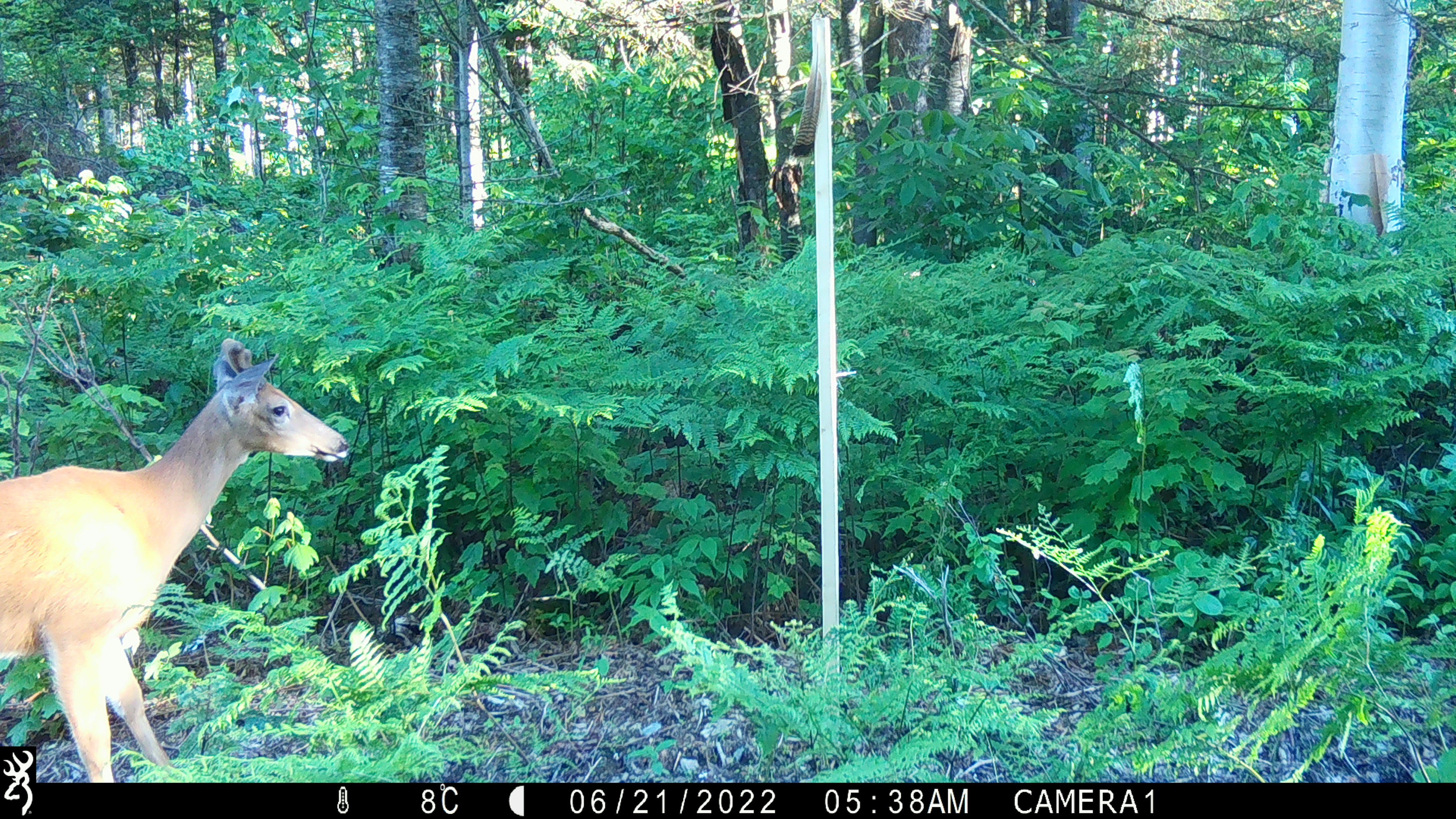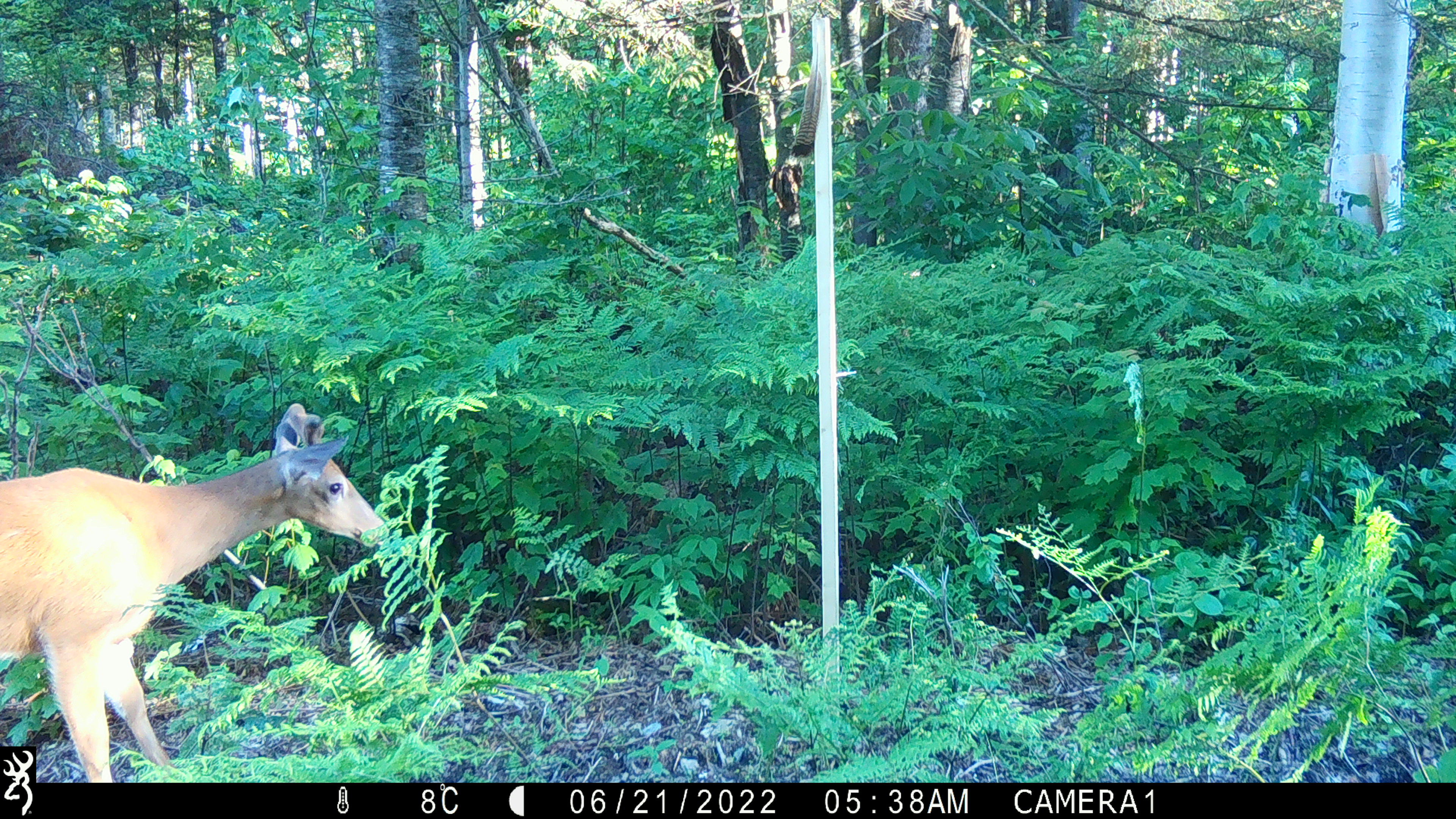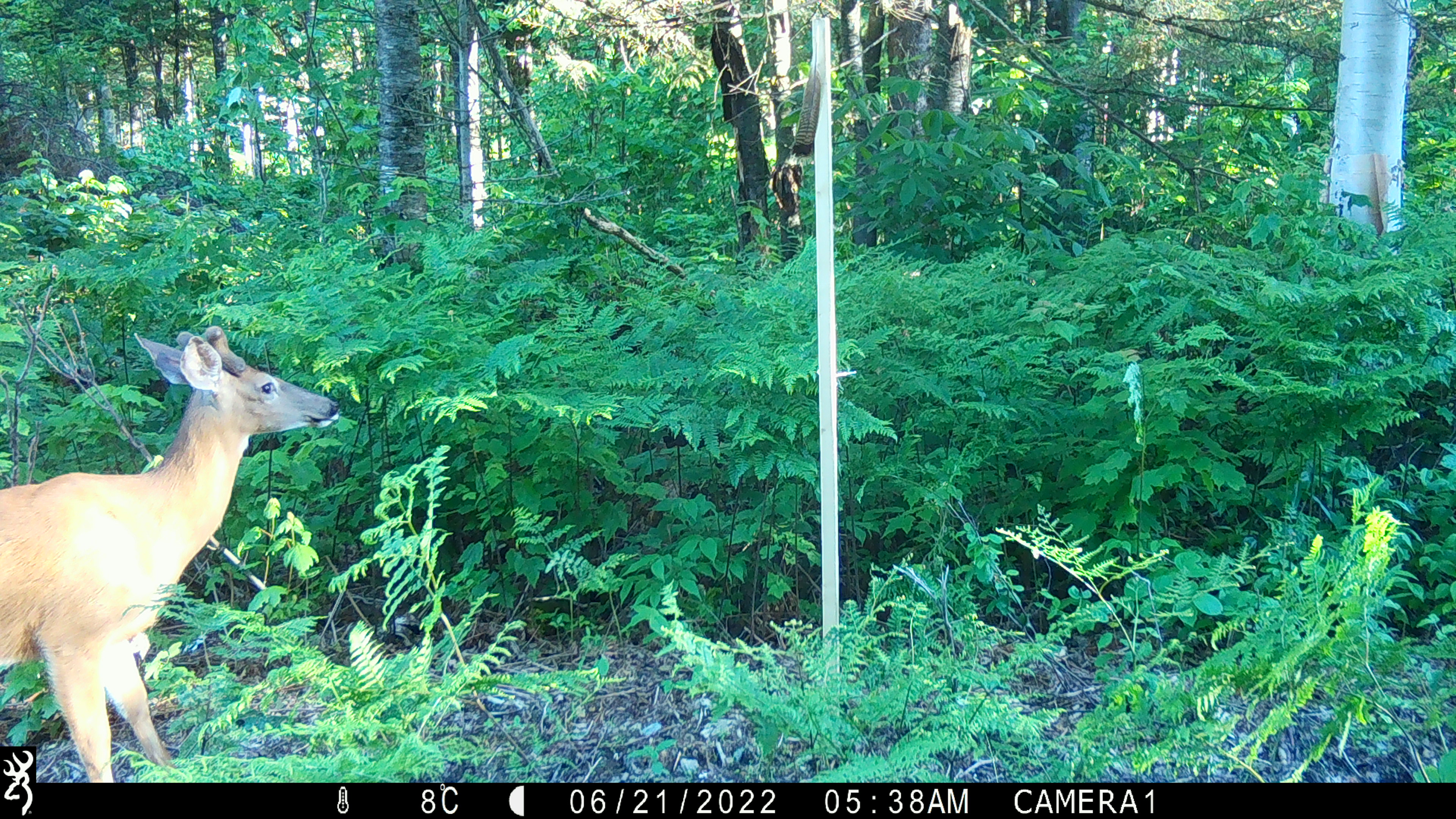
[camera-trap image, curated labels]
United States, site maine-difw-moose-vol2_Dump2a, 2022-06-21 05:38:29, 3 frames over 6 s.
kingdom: Animalia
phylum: Chordata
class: Mammalia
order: Artiodactyla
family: Cervidae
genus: Odocoileus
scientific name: Odocoileus virginianus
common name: white-tailed deer